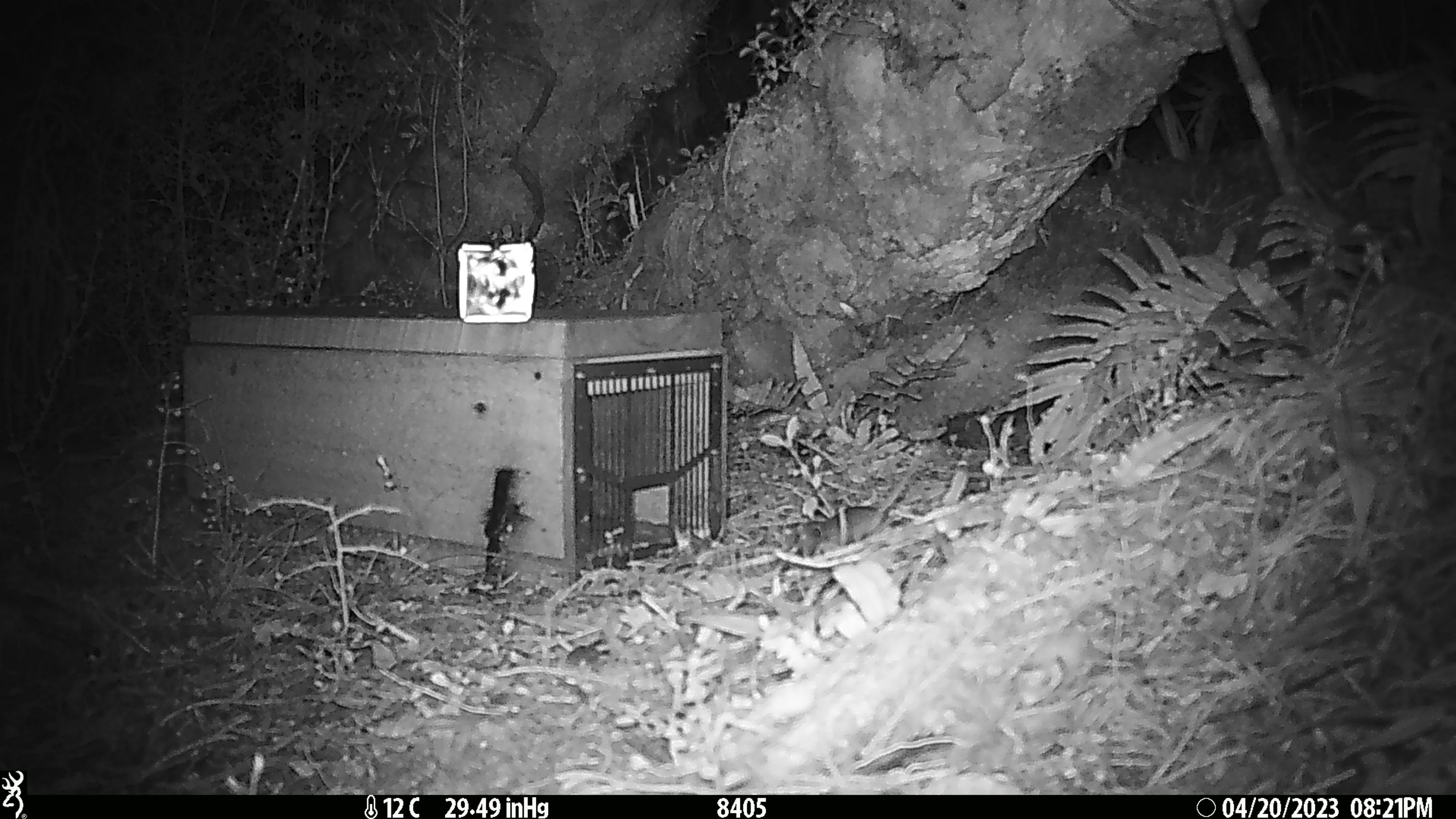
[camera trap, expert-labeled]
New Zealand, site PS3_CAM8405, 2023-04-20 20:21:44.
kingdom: Animalia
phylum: Chordata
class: Mammalia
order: Rodentia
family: Muridae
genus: Mus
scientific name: Mus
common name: mouse